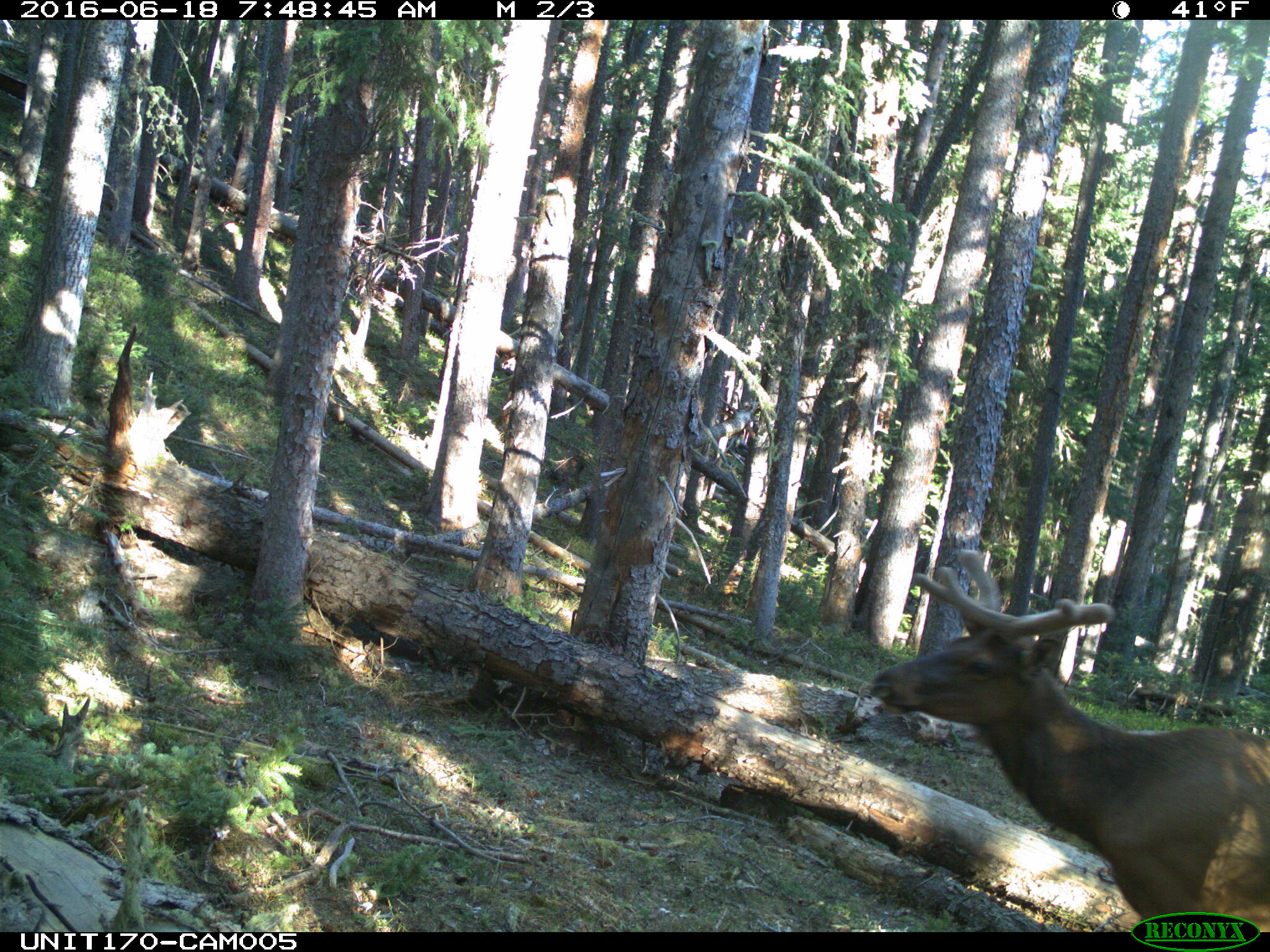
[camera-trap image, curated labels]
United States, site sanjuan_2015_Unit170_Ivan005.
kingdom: Animalia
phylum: Chordata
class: Mammalia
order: Artiodactyla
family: Cervidae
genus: Cervus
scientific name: Cervus elaphus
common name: red deer